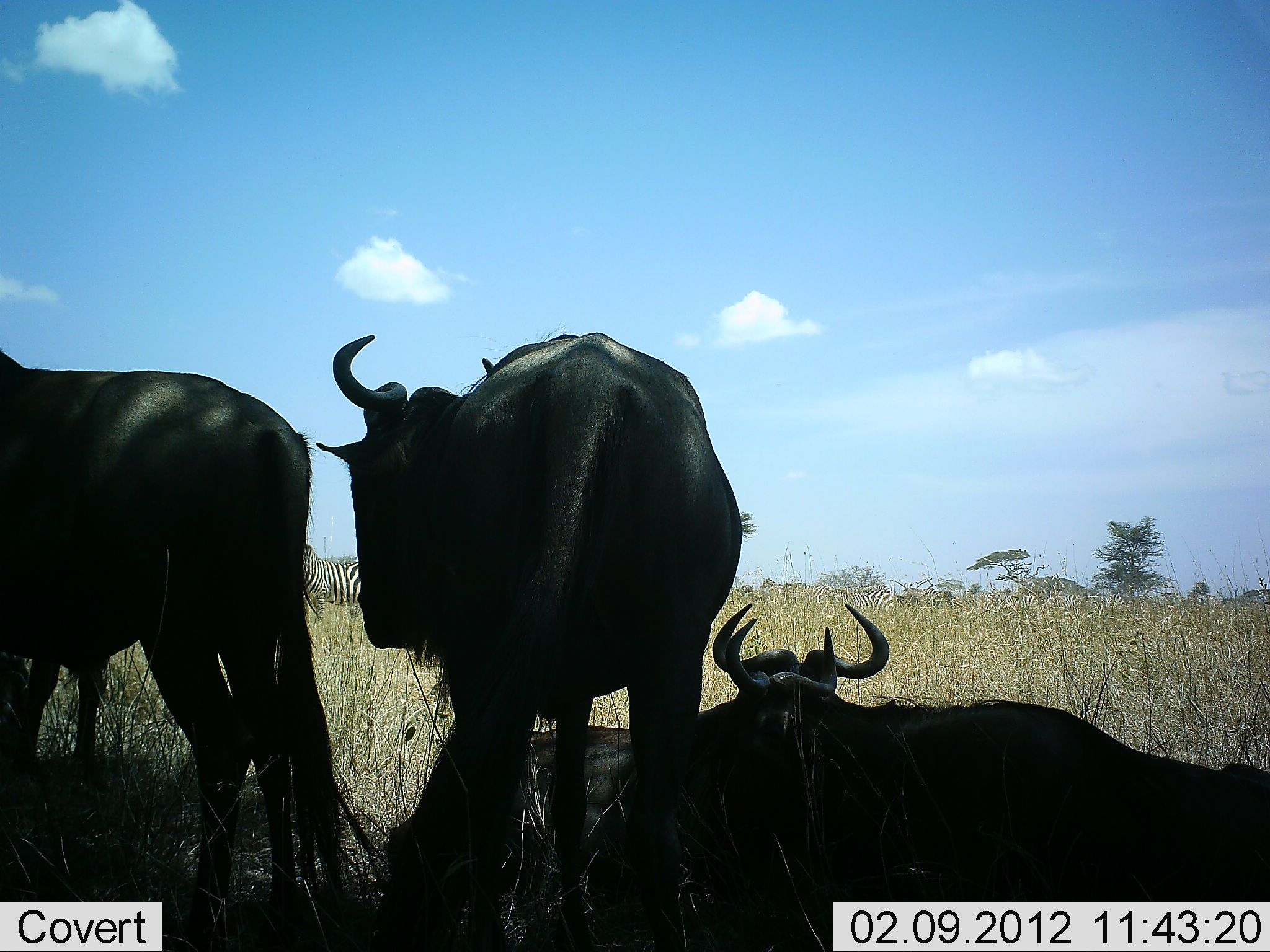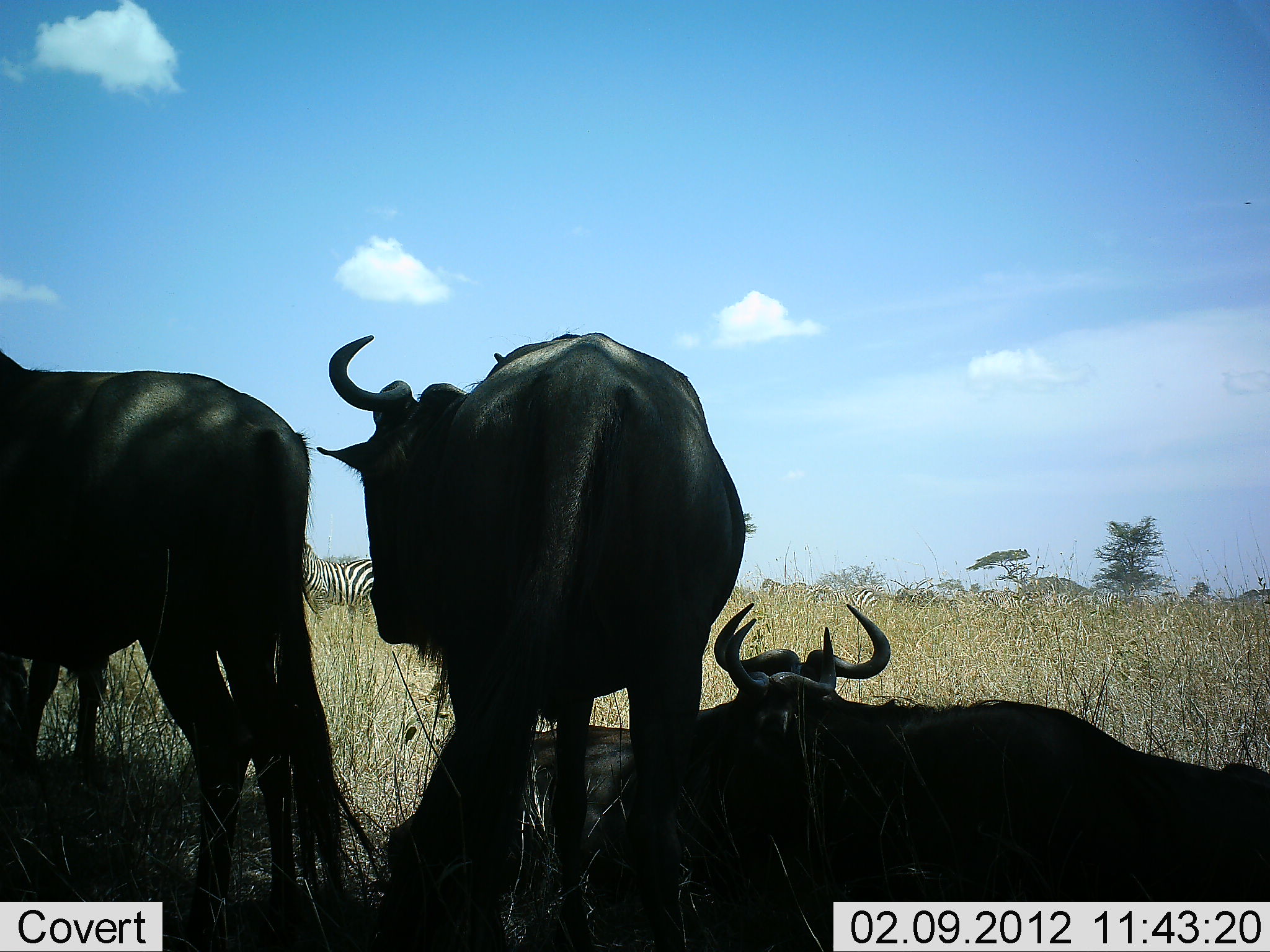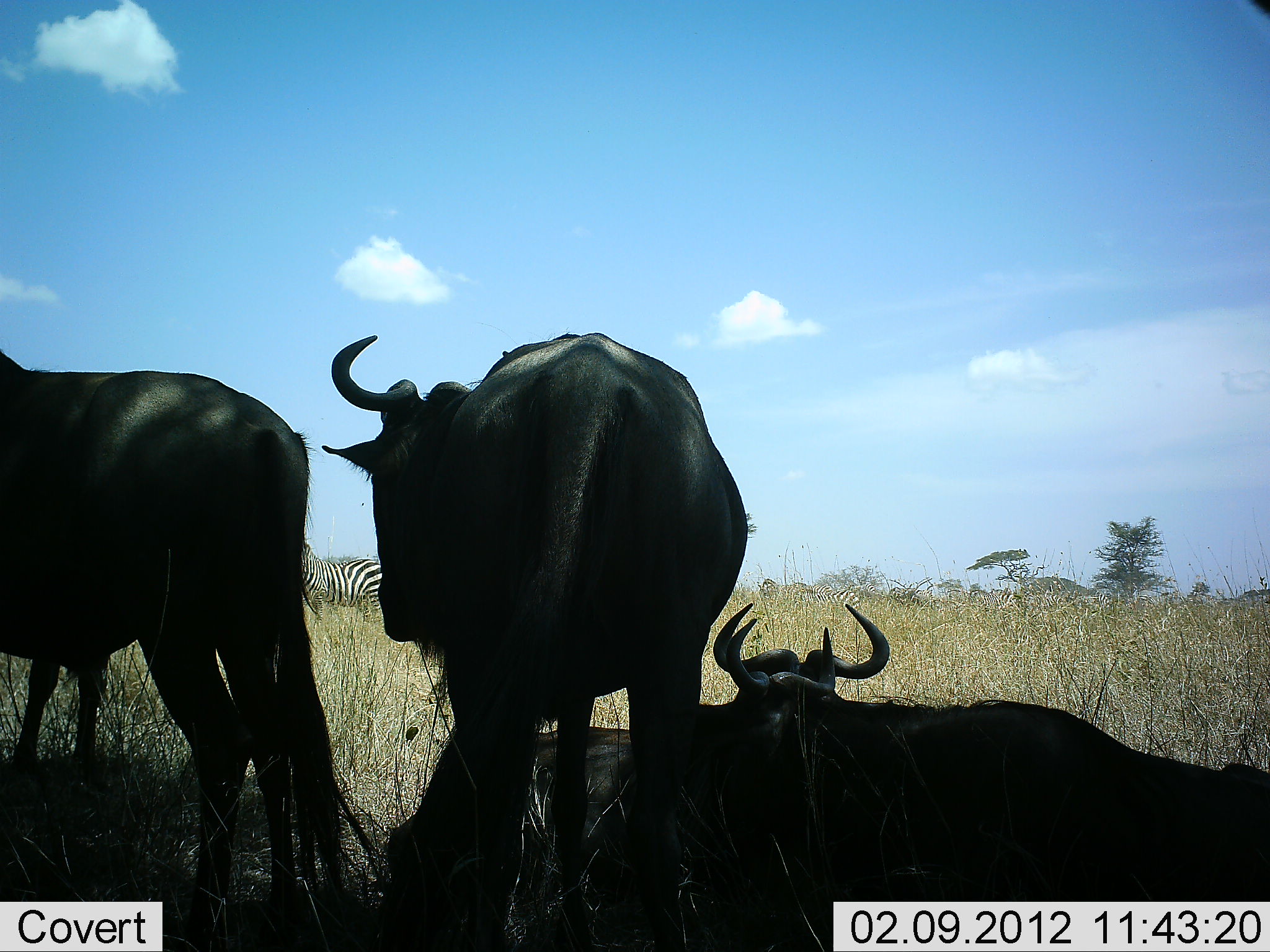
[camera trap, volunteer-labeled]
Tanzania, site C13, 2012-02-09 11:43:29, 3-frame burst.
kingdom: Animalia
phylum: Chordata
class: Mammalia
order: Artiodactyla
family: Bovidae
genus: Connochaetes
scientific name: Connochaetes taurinus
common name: blue wildebeest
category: wildebeest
Wildebeest (blue wildebeest) (Connochaetes taurinus), count 4. Behavior (volunteer vote fractions): standing 80%, resting 100%, moving 10%, interacting 0%. Young present (vote fraction): 0%. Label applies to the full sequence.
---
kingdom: Animalia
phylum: Chordata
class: Mammalia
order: Perissodactyla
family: Equidae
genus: Equus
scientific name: Equus quagga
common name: plains zebra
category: zebra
Zebra (plains zebra) (Equus quagga), count 4. Behavior (volunteer vote fractions): standing 71%, resting 0%, moving 59%, interacting 0%. Young present (vote fraction): 0%. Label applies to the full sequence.